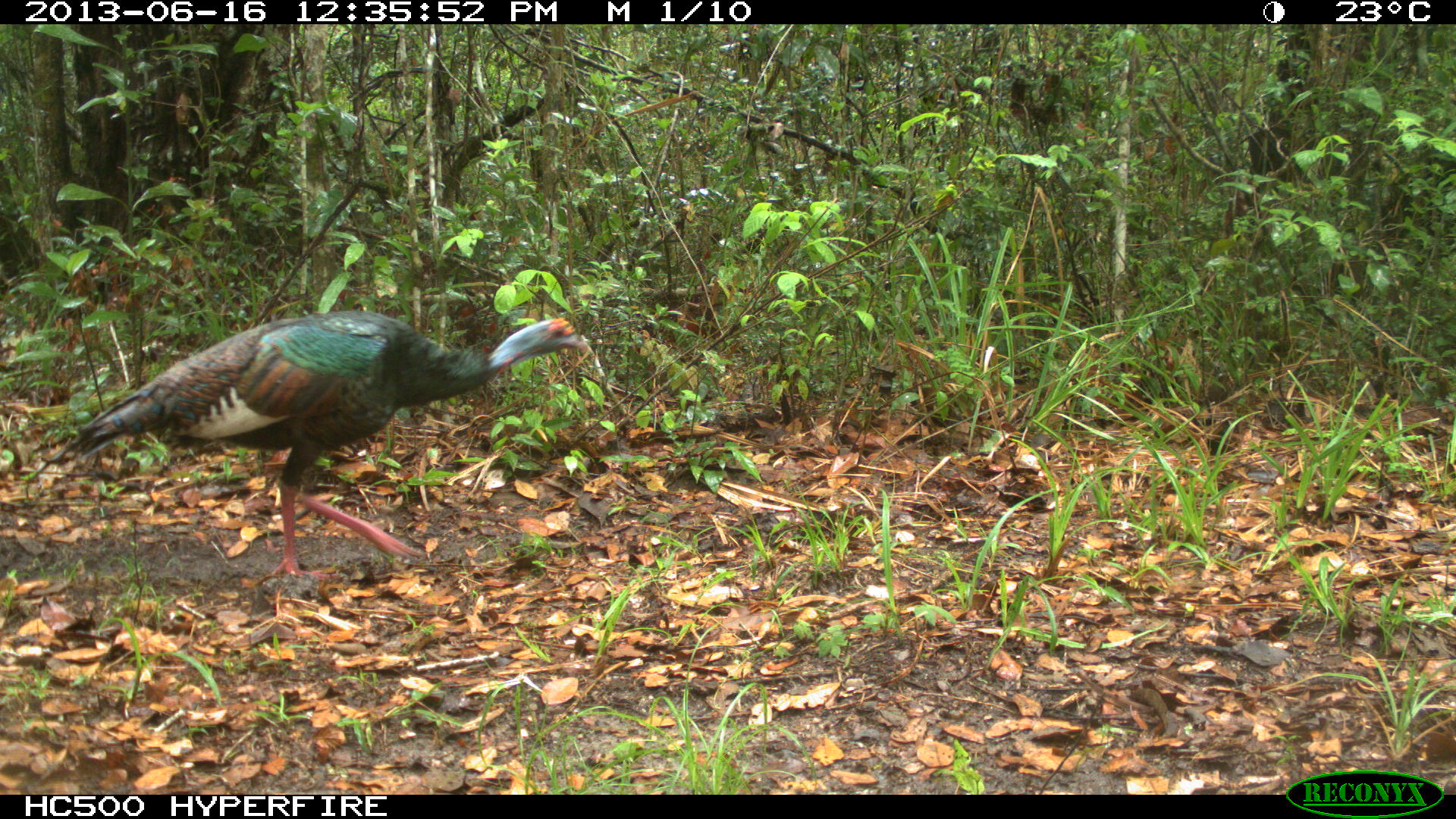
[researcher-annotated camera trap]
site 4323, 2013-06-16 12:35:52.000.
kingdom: Animalia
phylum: Chordata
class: Aves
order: Galliformes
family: Phasianidae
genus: Meleagris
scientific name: Meleagris ocellata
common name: ocellated turkey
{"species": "Meleagris ocellata (ocellated turkey)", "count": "2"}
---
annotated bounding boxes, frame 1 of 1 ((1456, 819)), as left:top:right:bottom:
meleagris ocellata: 28:310:598:585